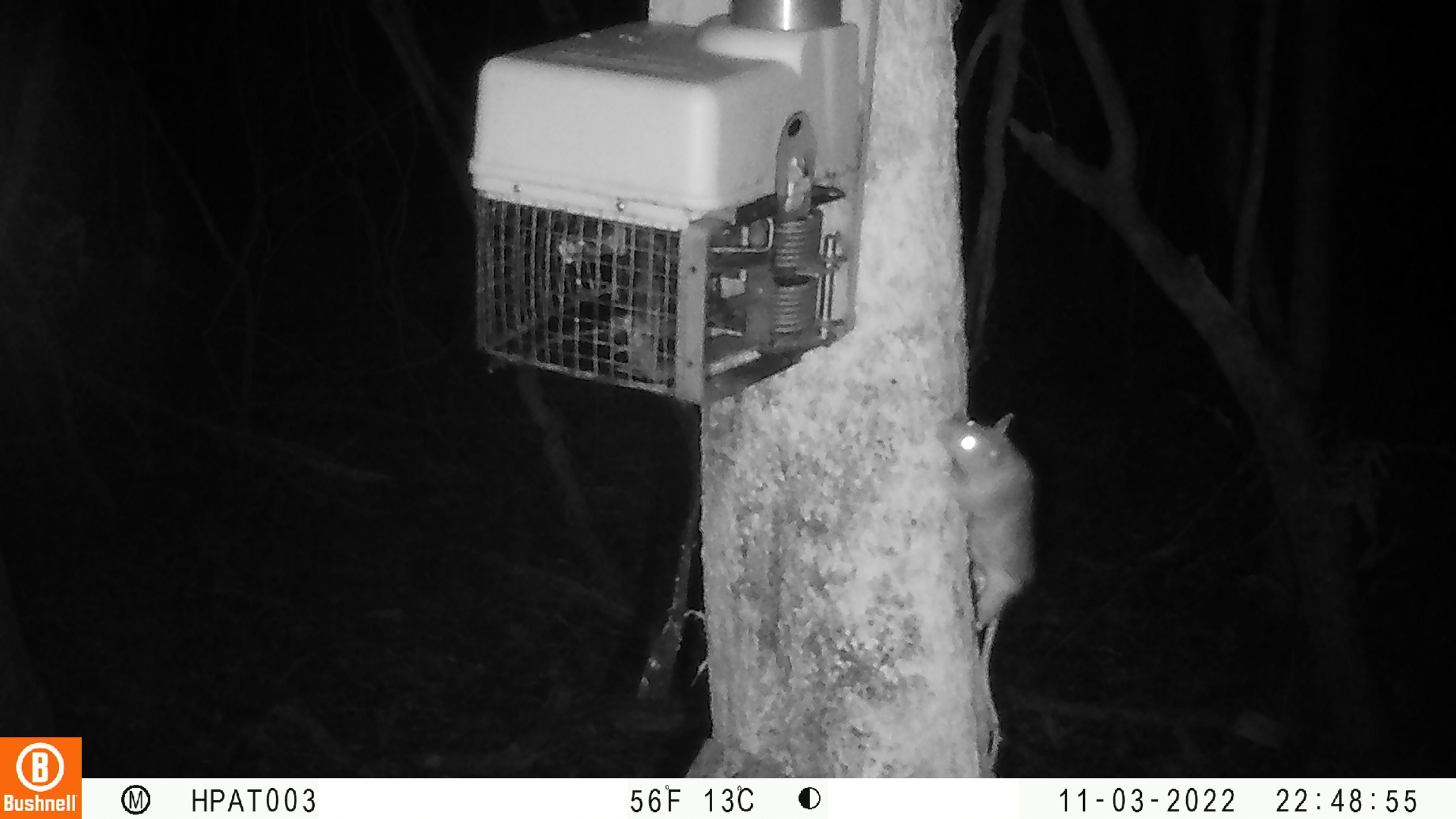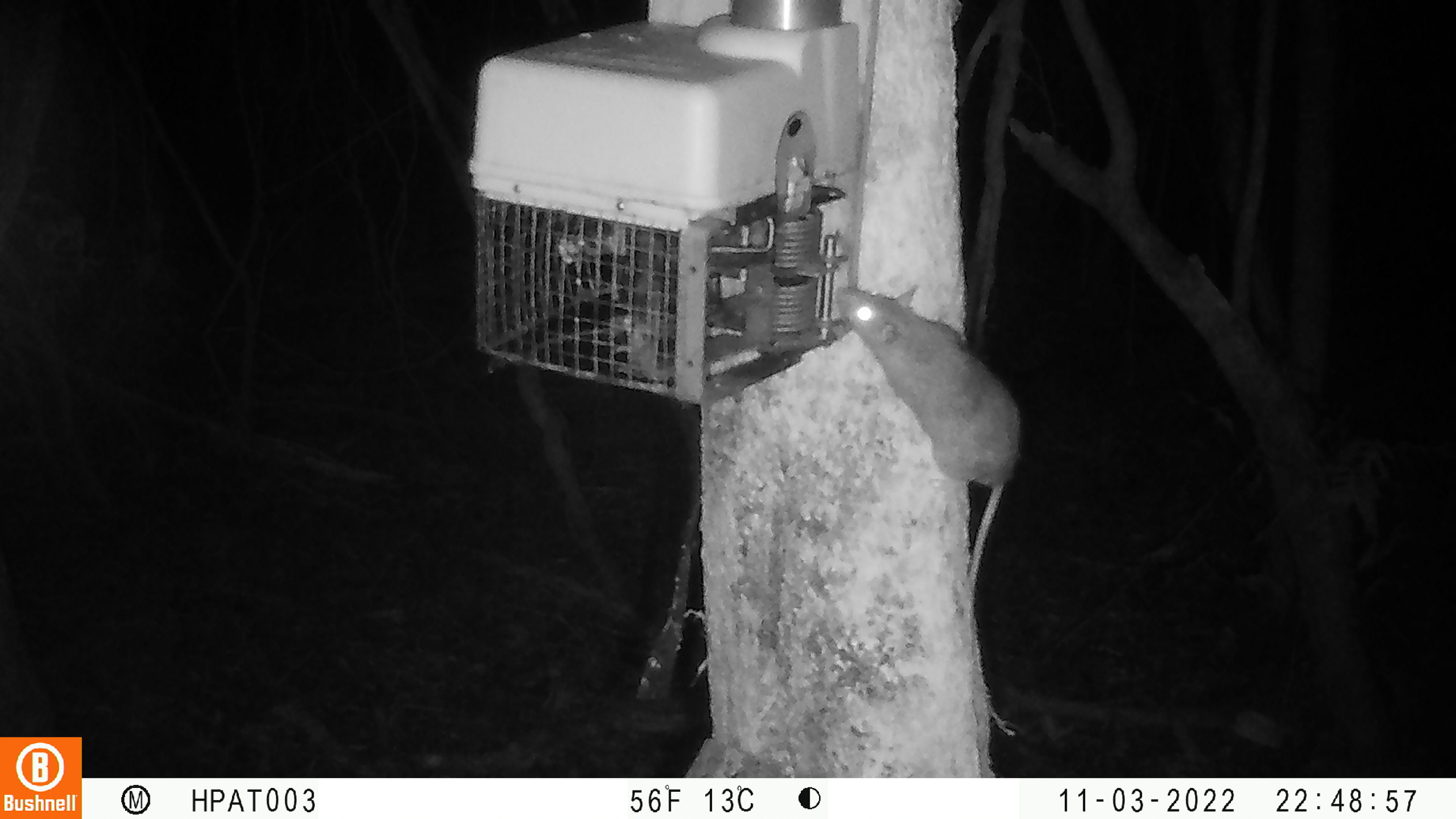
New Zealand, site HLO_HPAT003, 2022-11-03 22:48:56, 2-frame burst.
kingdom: Animalia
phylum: Chordata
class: Mammalia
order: Rodentia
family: Muridae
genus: Rattus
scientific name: Rattus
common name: rat